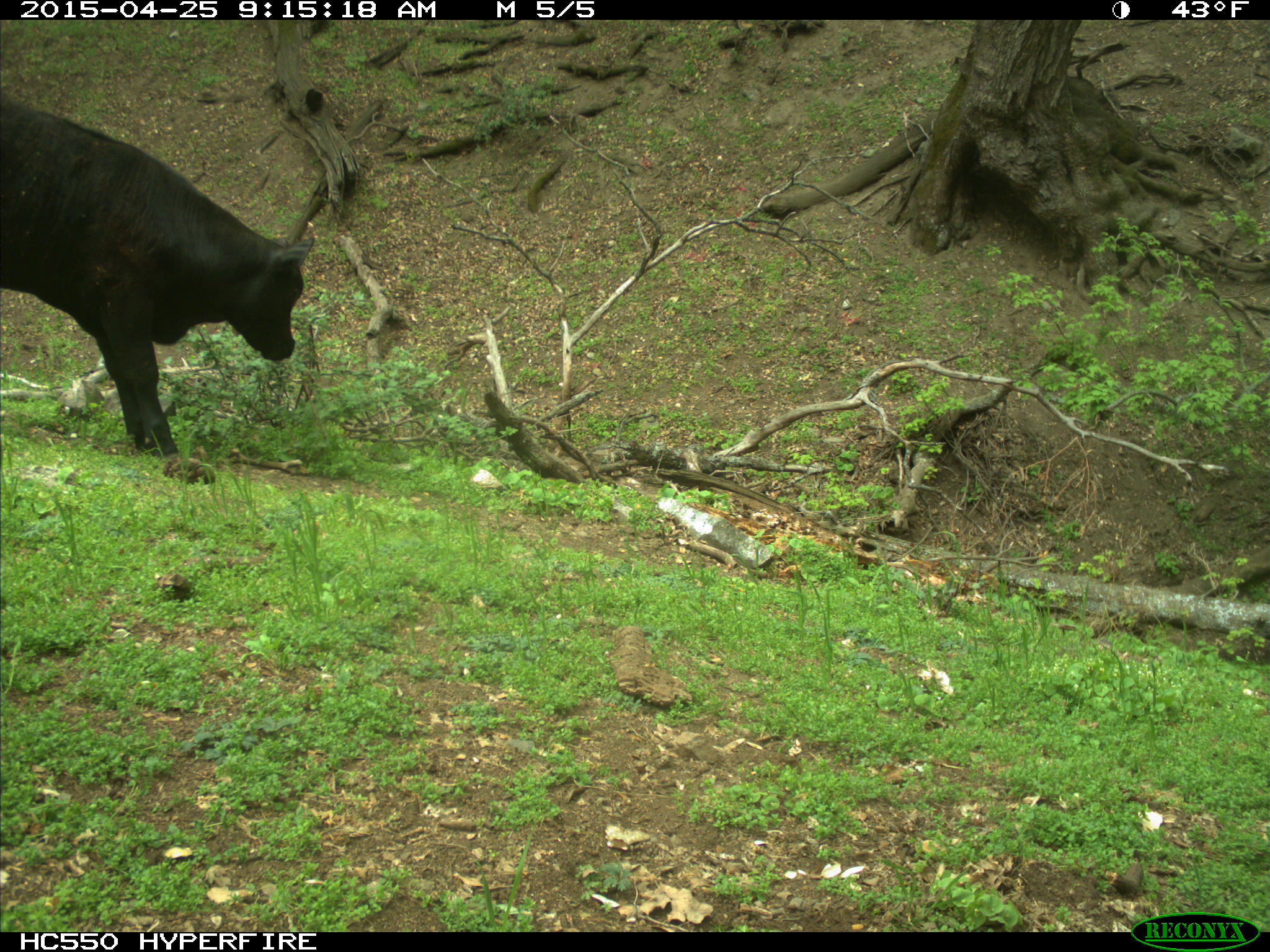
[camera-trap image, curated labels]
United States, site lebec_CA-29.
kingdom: Animalia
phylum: Chordata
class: Mammalia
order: Artiodactyla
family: Bovidae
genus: Bos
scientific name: Bos taurus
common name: domestic cow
Bos taurus (domestic cow).